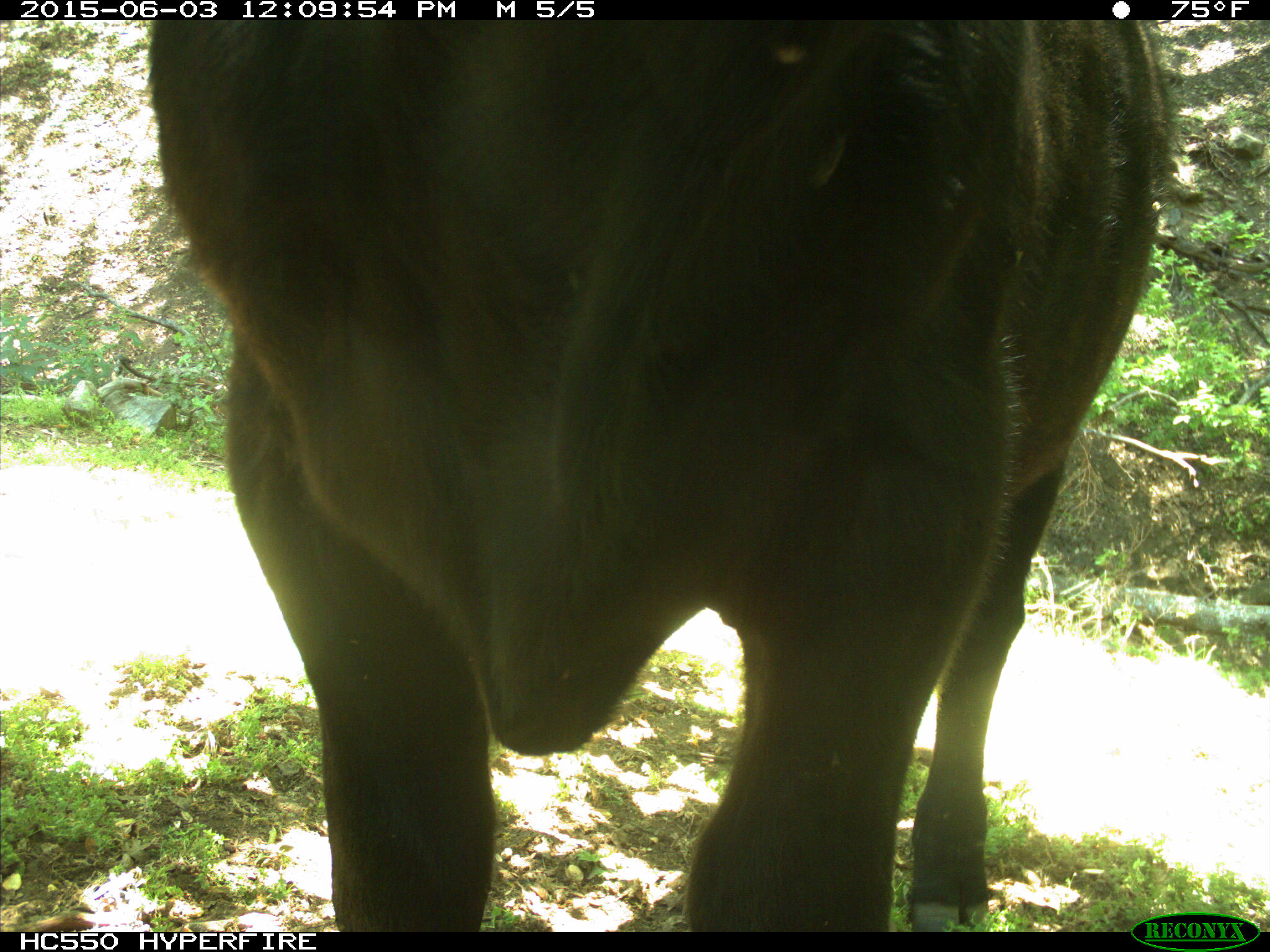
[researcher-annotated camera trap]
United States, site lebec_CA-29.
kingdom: Animalia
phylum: Chordata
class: Mammalia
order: Artiodactyla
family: Bovidae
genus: Bos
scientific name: Bos taurus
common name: domestic cow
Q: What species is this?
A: Bos taurus (domestic cow).